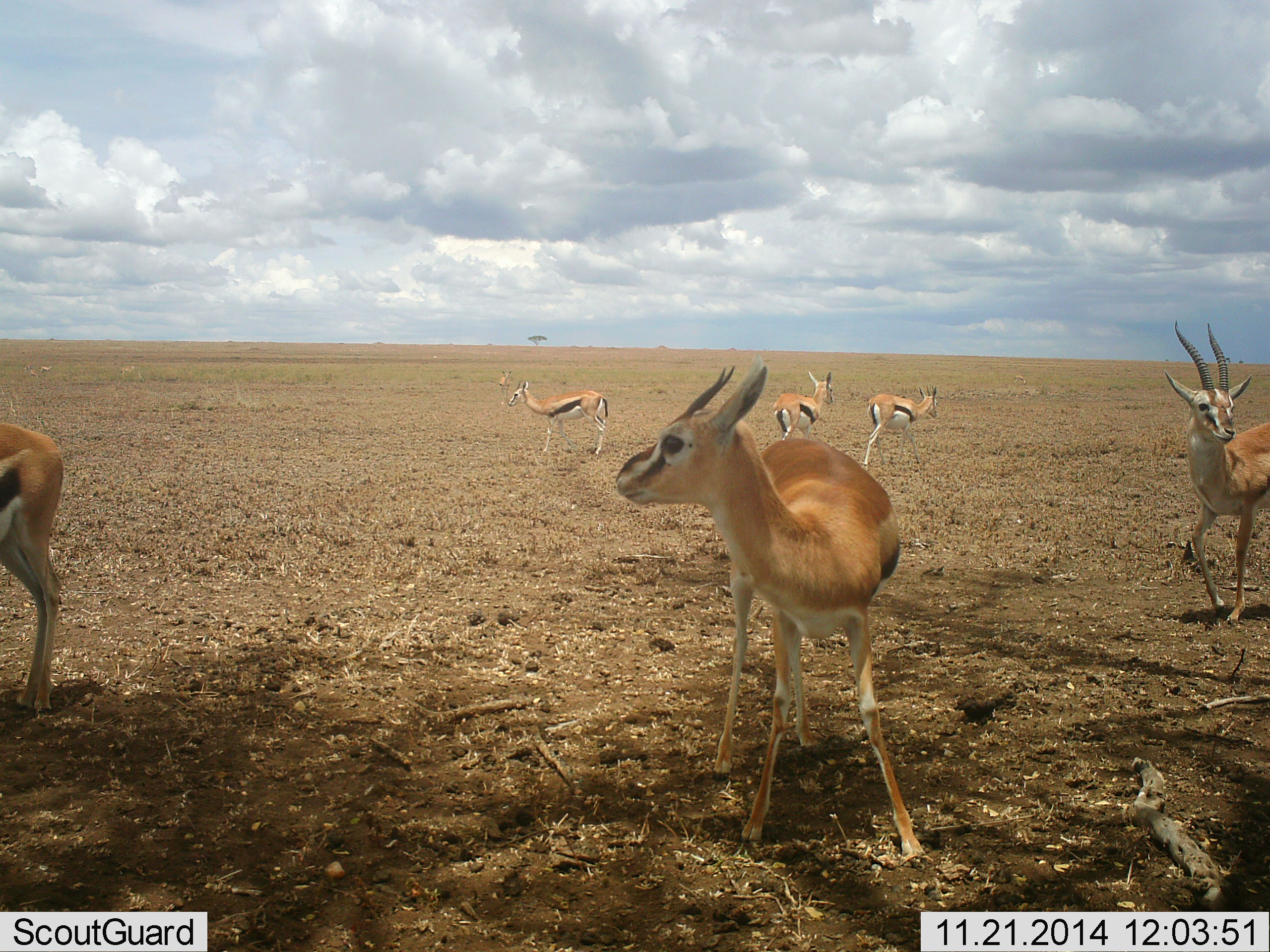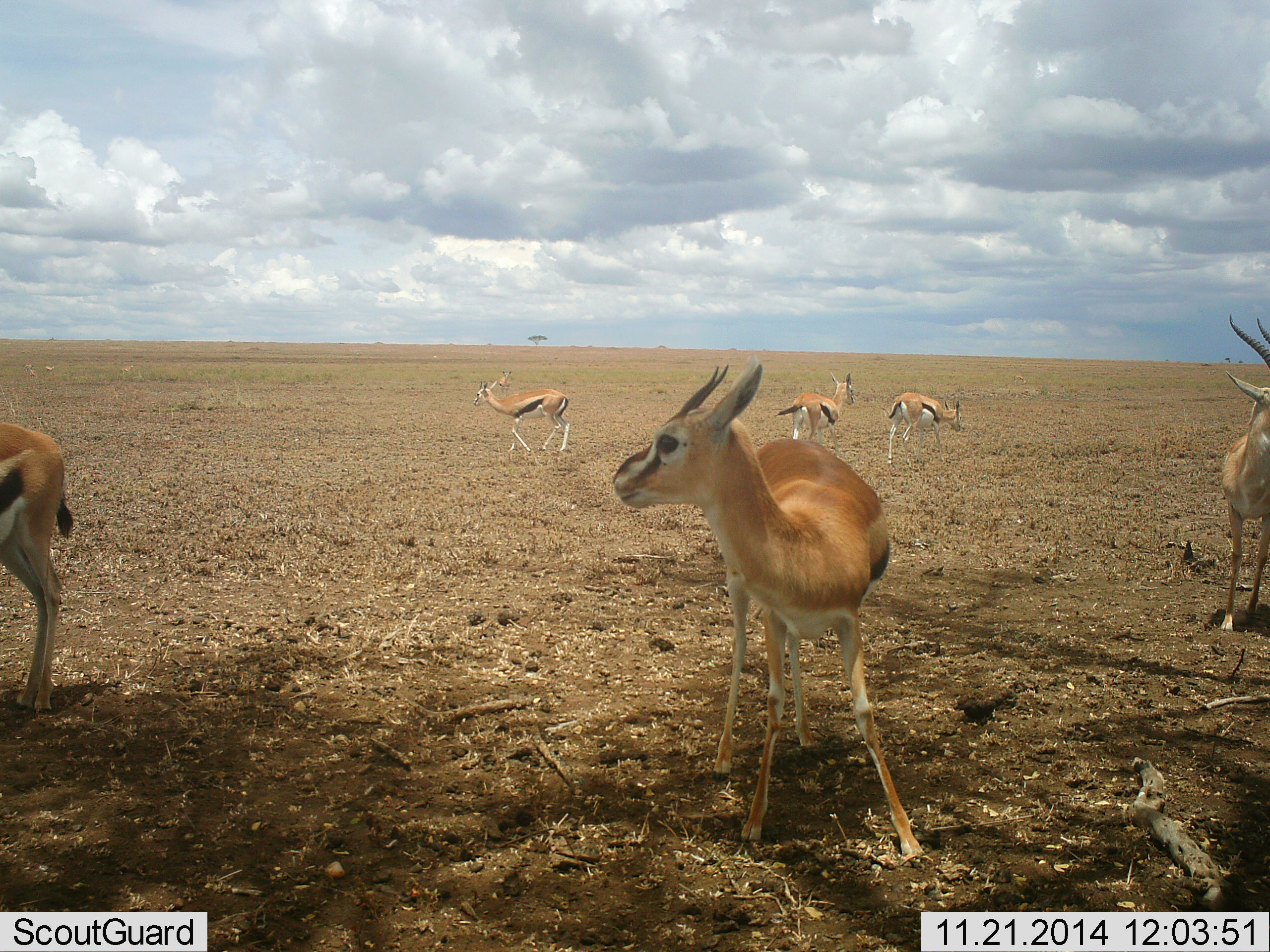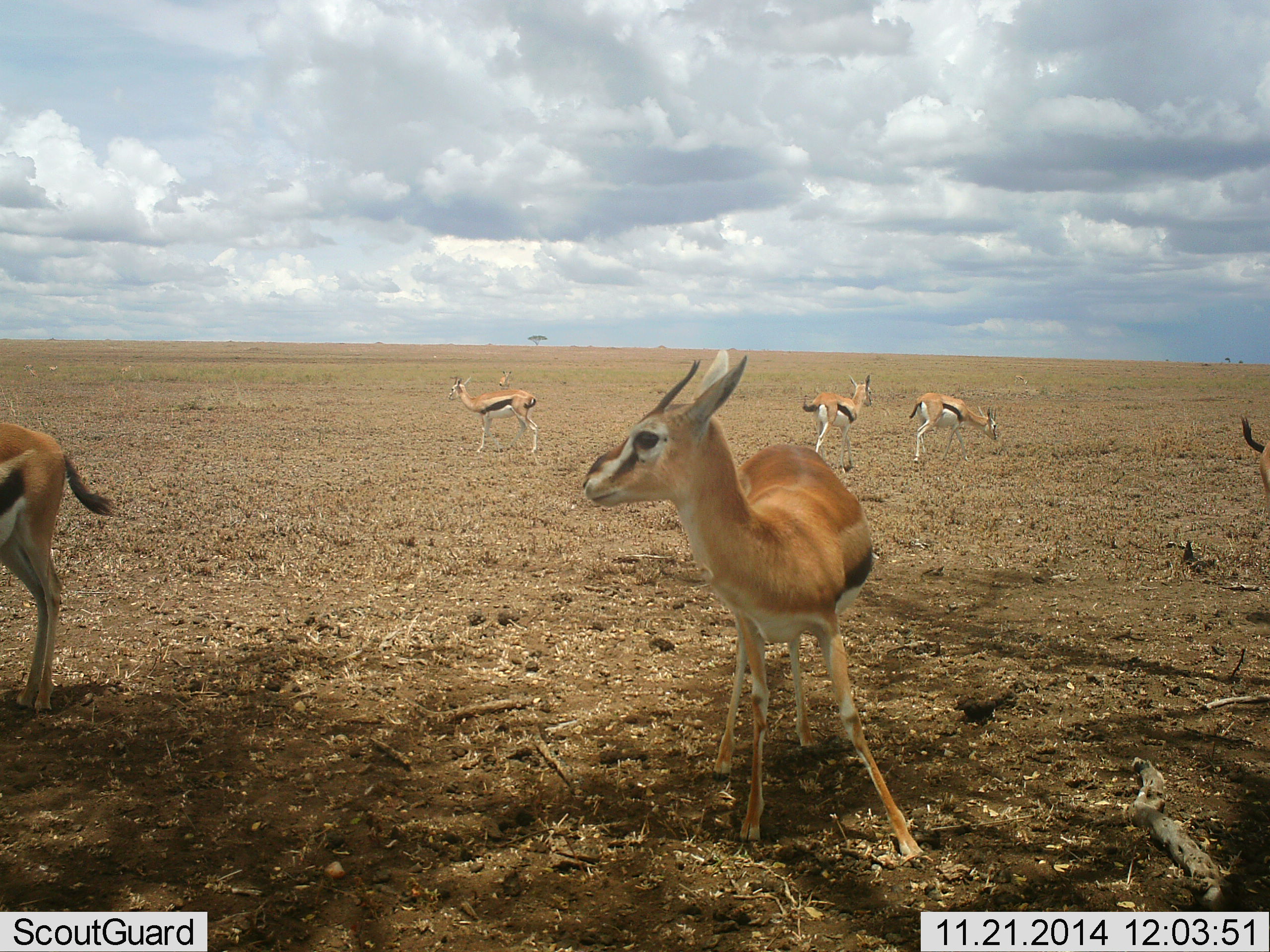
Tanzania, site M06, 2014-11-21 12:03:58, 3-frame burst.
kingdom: Animalia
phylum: Chordata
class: Mammalia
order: Artiodactyla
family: Bovidae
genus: Eudorcas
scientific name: Eudorcas thomsonii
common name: thomson's gazelle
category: gazellethomsons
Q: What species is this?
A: Gazellethomsons (thomson's gazelle) (Eudorcas thomsonii).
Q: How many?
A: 6.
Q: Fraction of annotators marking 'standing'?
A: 100%.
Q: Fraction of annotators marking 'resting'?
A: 0%.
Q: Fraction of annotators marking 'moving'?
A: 80%.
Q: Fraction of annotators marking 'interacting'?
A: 0%.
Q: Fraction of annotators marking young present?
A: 10%.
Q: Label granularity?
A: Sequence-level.